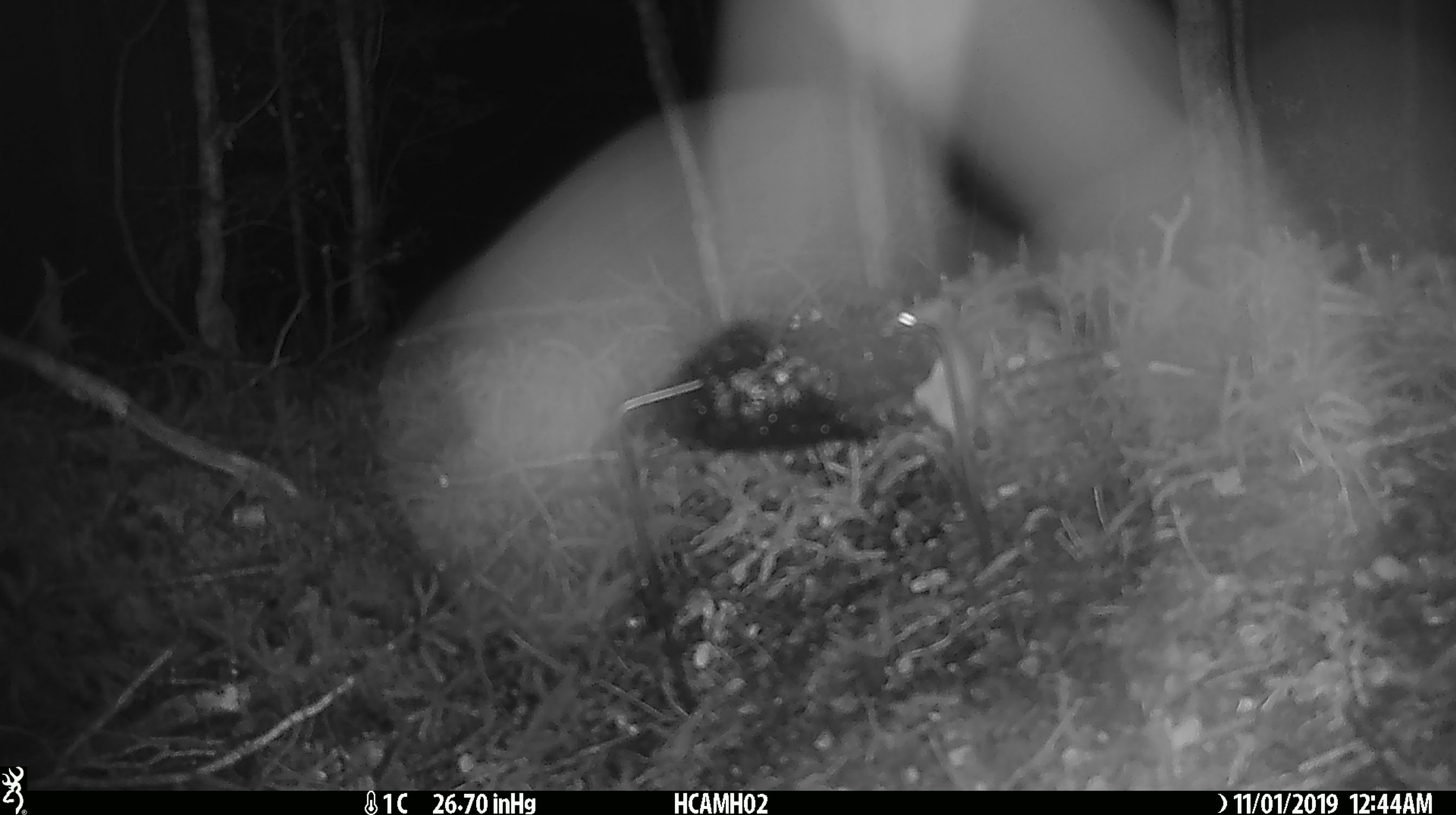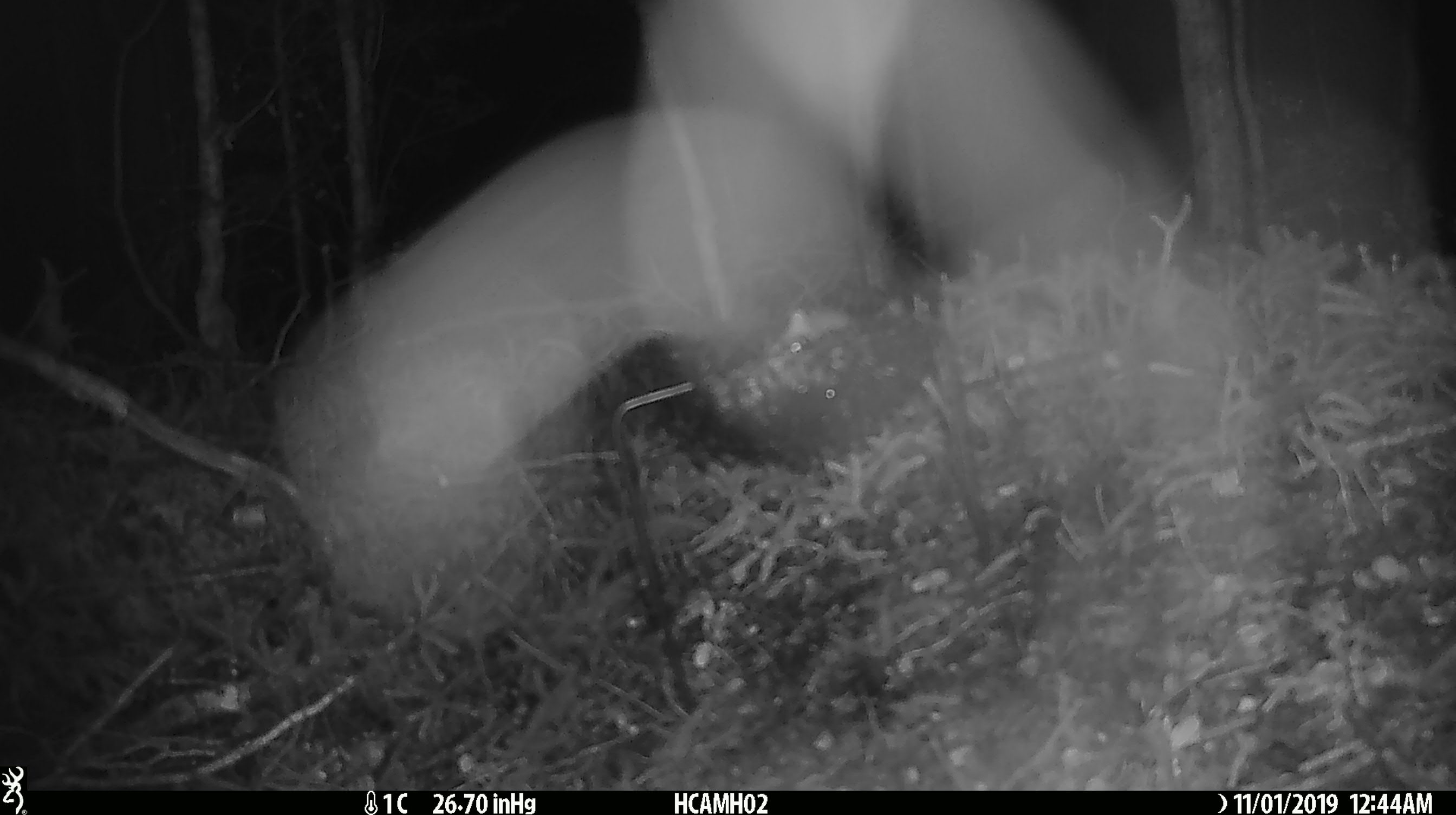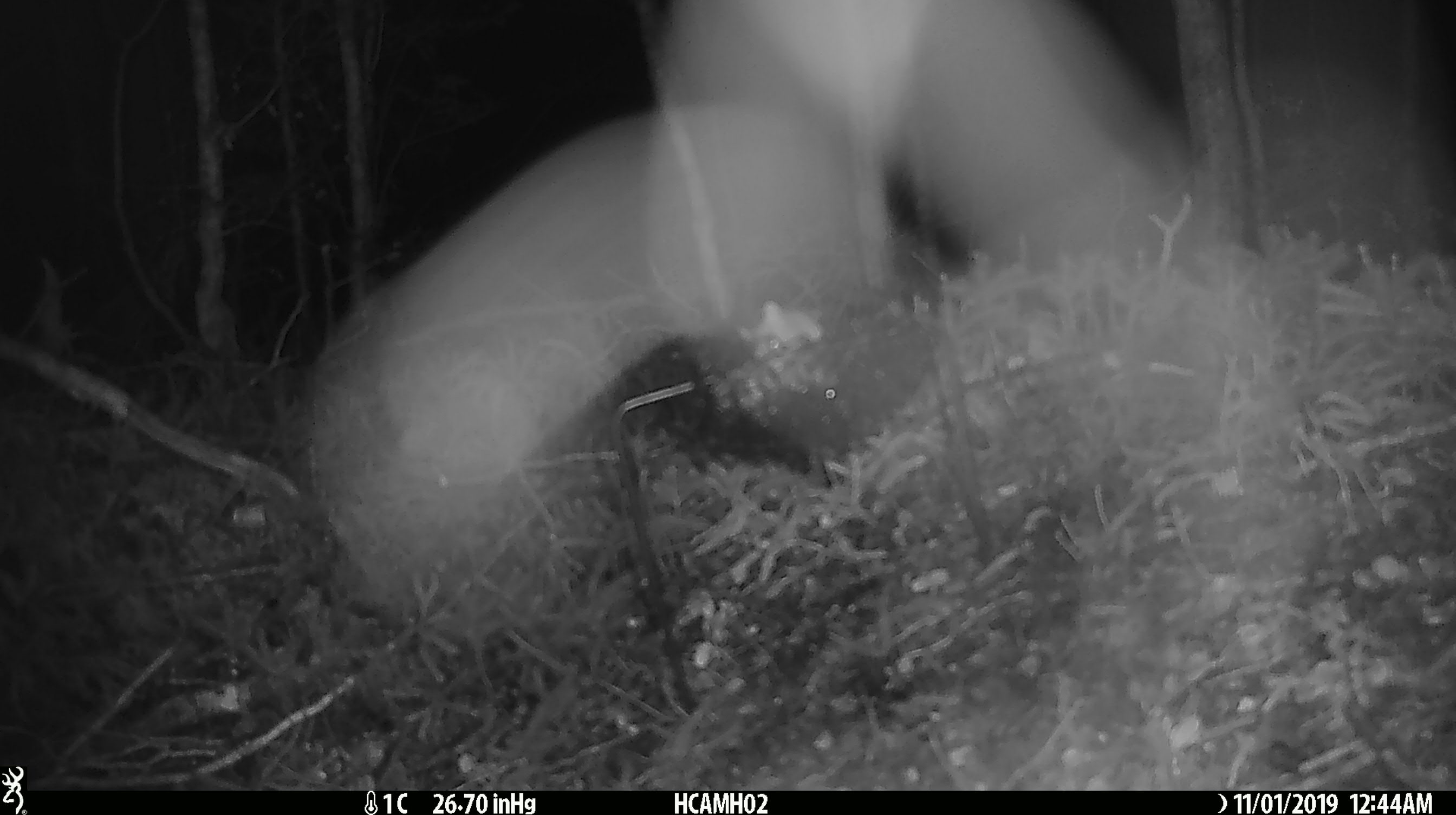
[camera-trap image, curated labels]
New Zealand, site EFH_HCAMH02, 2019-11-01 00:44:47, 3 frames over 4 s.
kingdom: Animalia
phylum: Chordata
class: Mammalia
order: Rodentia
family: Muridae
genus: Mus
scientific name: Mus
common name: mouse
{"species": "mouse (Mus)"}